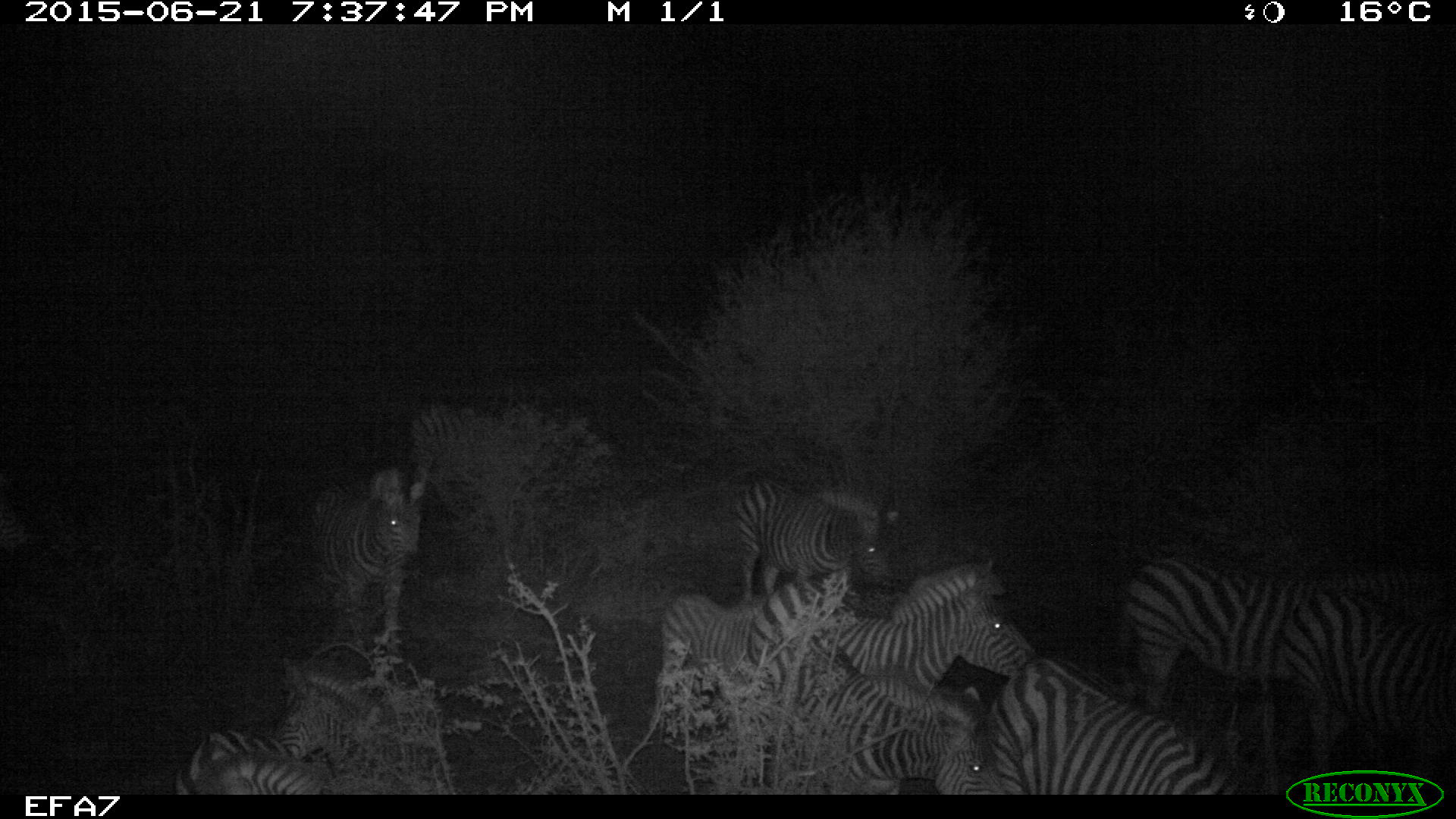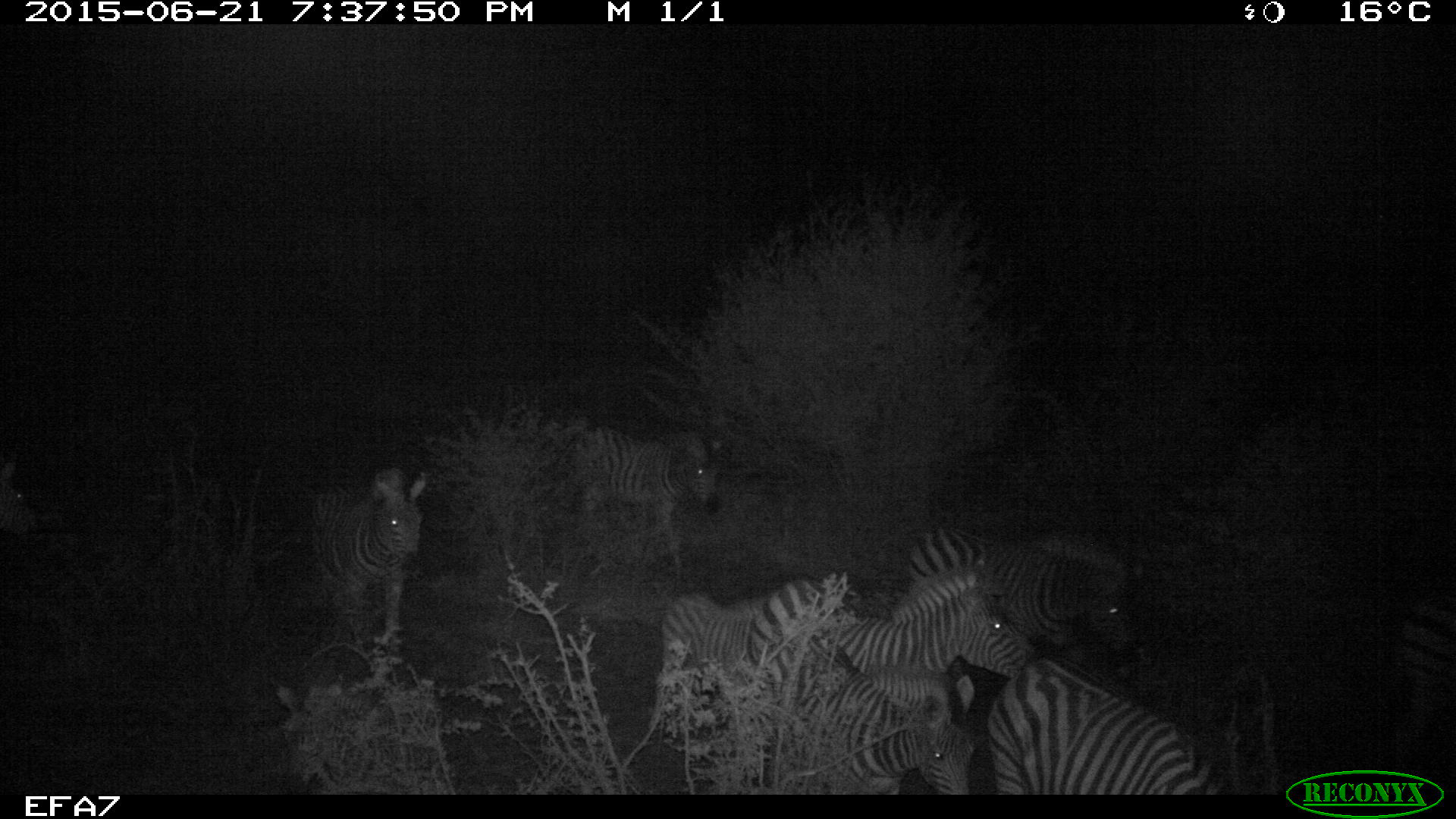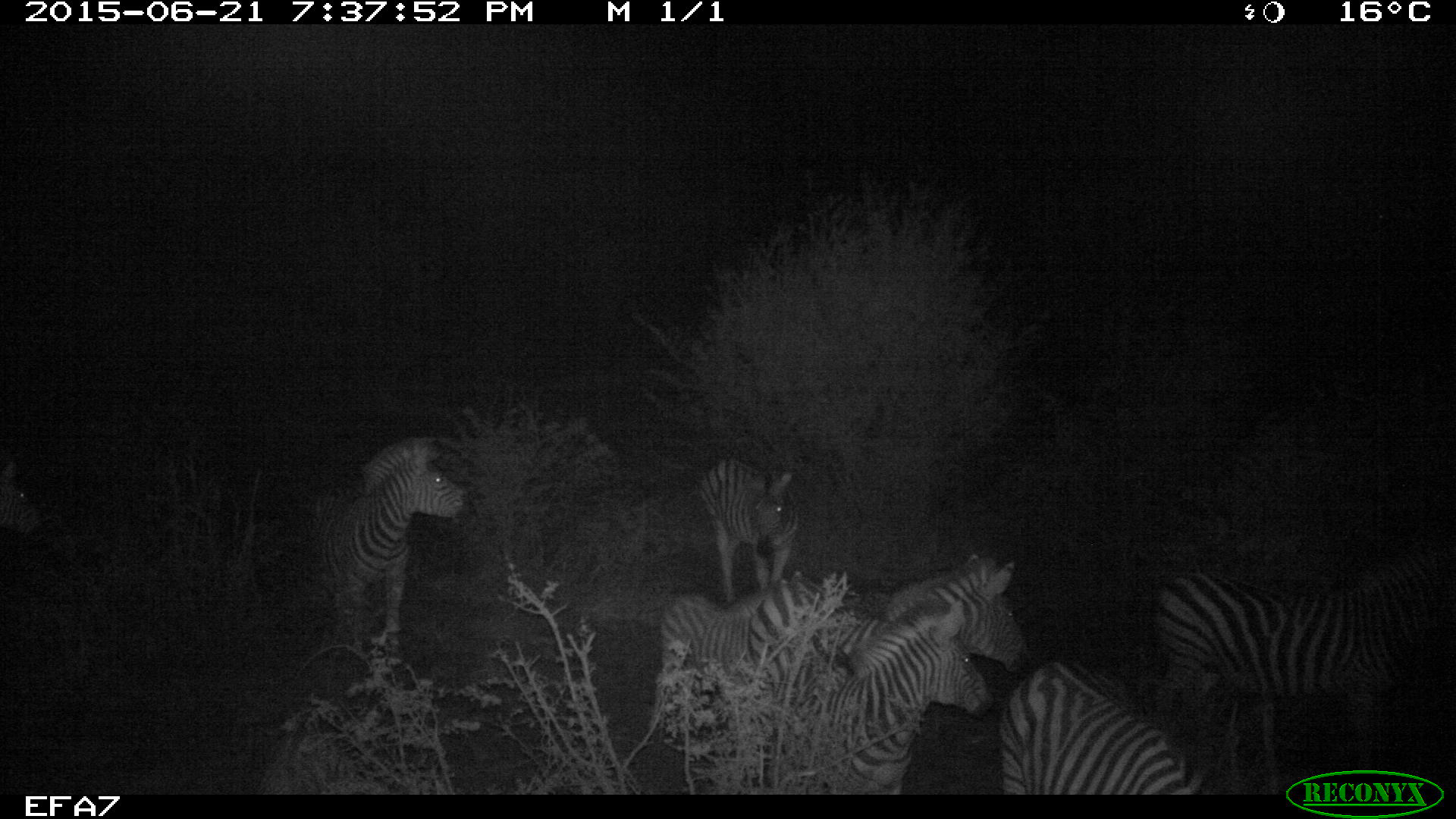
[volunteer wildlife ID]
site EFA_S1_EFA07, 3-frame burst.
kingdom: Animalia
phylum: Chordata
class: Mammalia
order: Perissodactyla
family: Equidae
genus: Equus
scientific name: Equus quagga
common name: plains zebra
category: zebraplains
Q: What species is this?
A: Zebraplains (plains zebra) (Equus quagga).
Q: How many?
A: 10.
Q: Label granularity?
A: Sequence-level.